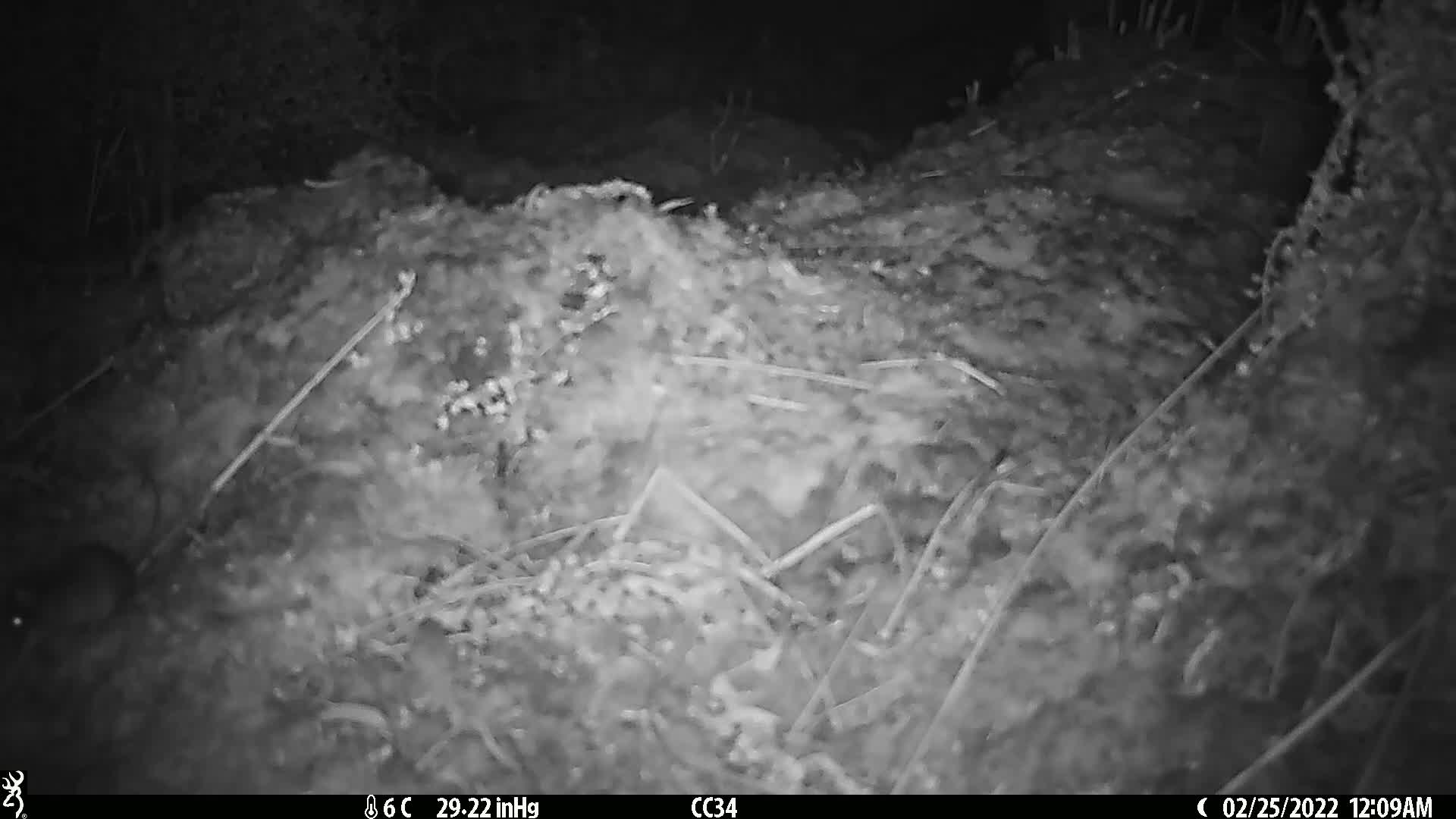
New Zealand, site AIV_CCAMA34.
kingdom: Animalia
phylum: Chordata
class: Mammalia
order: Rodentia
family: Muridae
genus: Mus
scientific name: Mus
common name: mouse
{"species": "mouse (Mus)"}